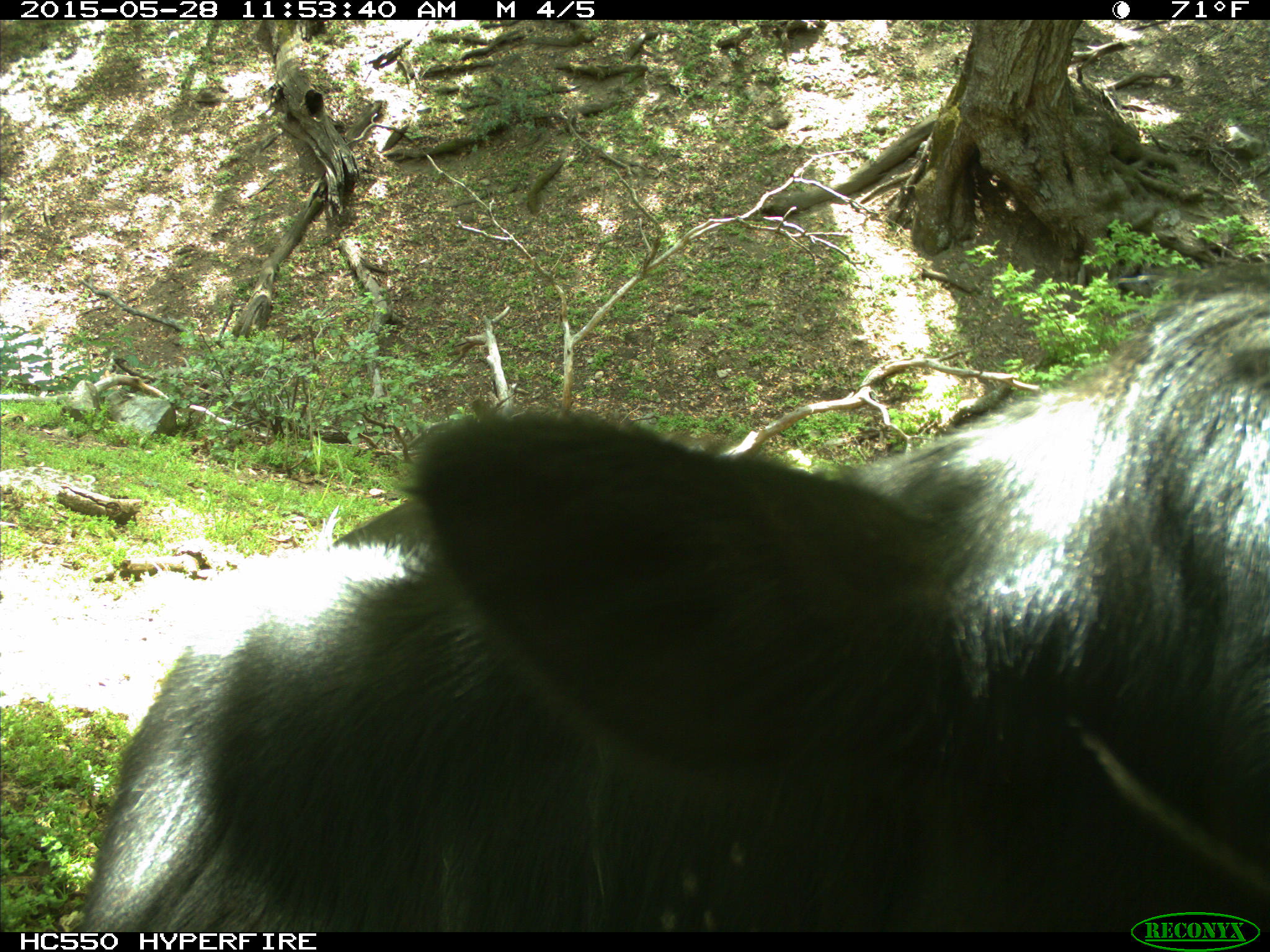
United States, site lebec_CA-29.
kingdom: Animalia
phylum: Chordata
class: Mammalia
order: Artiodactyla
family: Bovidae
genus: Bos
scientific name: Bos taurus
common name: domestic cow